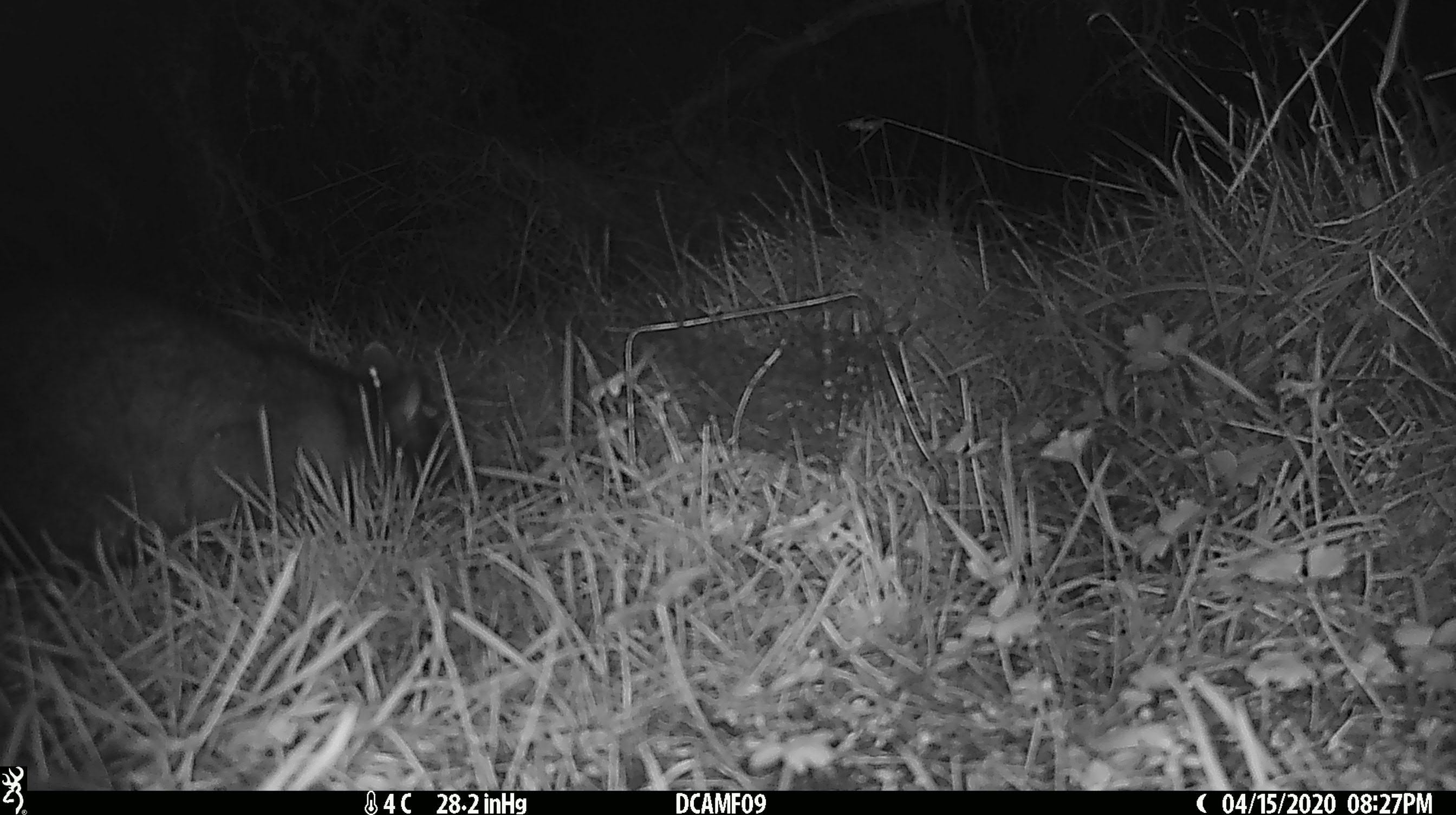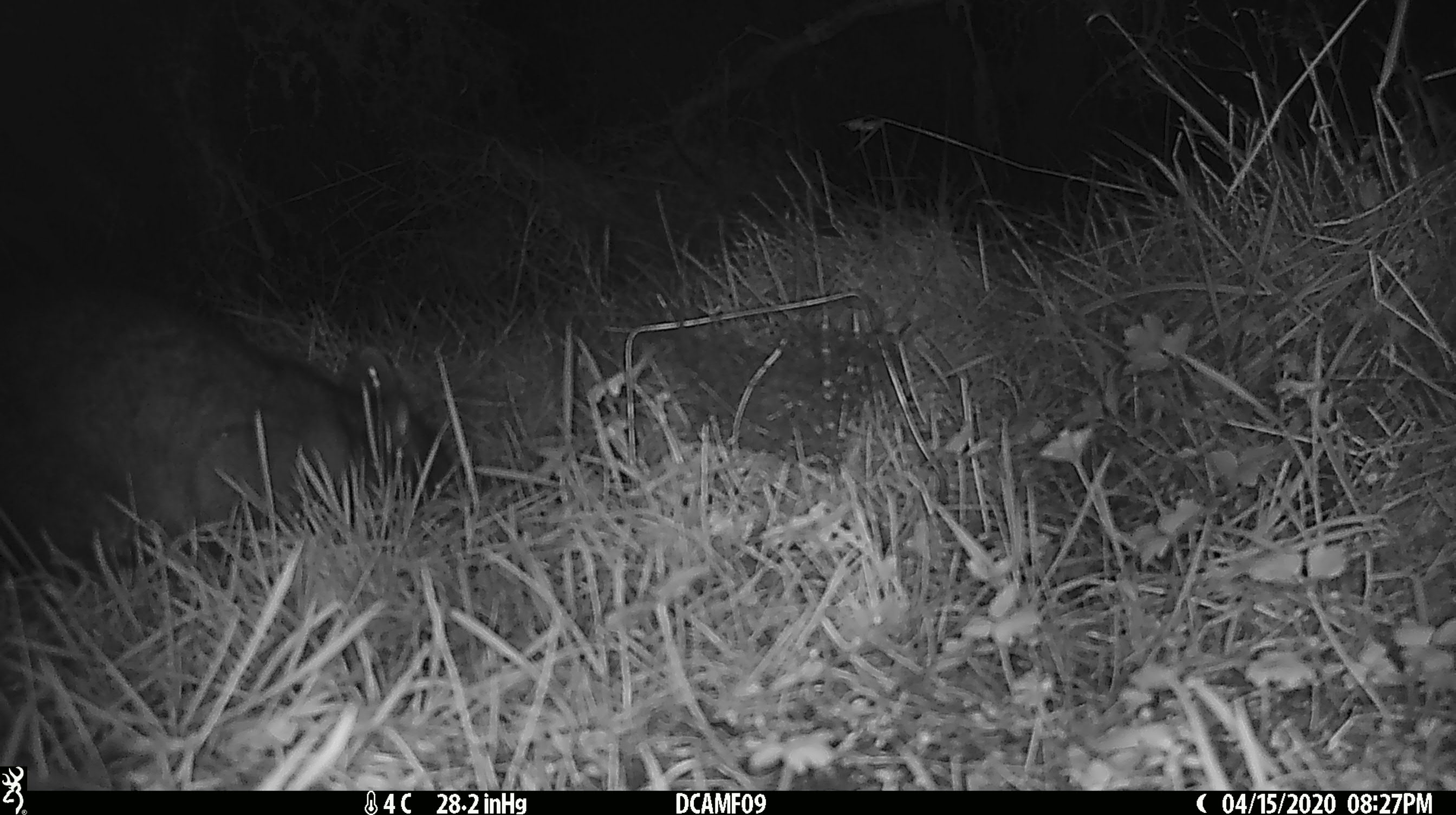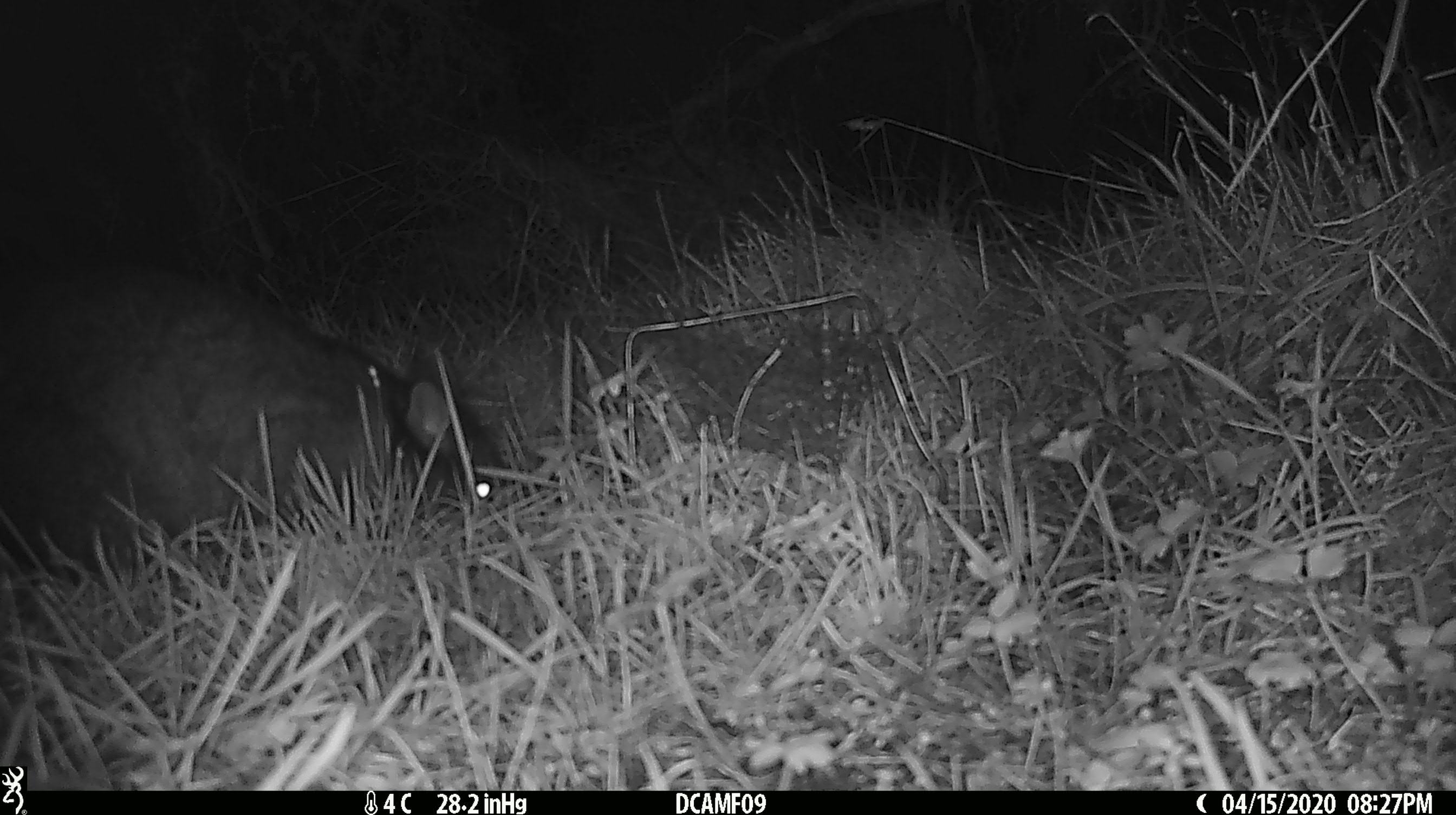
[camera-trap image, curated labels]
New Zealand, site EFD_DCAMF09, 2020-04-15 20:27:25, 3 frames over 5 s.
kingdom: Animalia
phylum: Chordata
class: Mammalia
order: Diprotodontia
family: Phalangeridae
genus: Trichosurus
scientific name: Trichosurus vulpecula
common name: common brushtail possum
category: possum